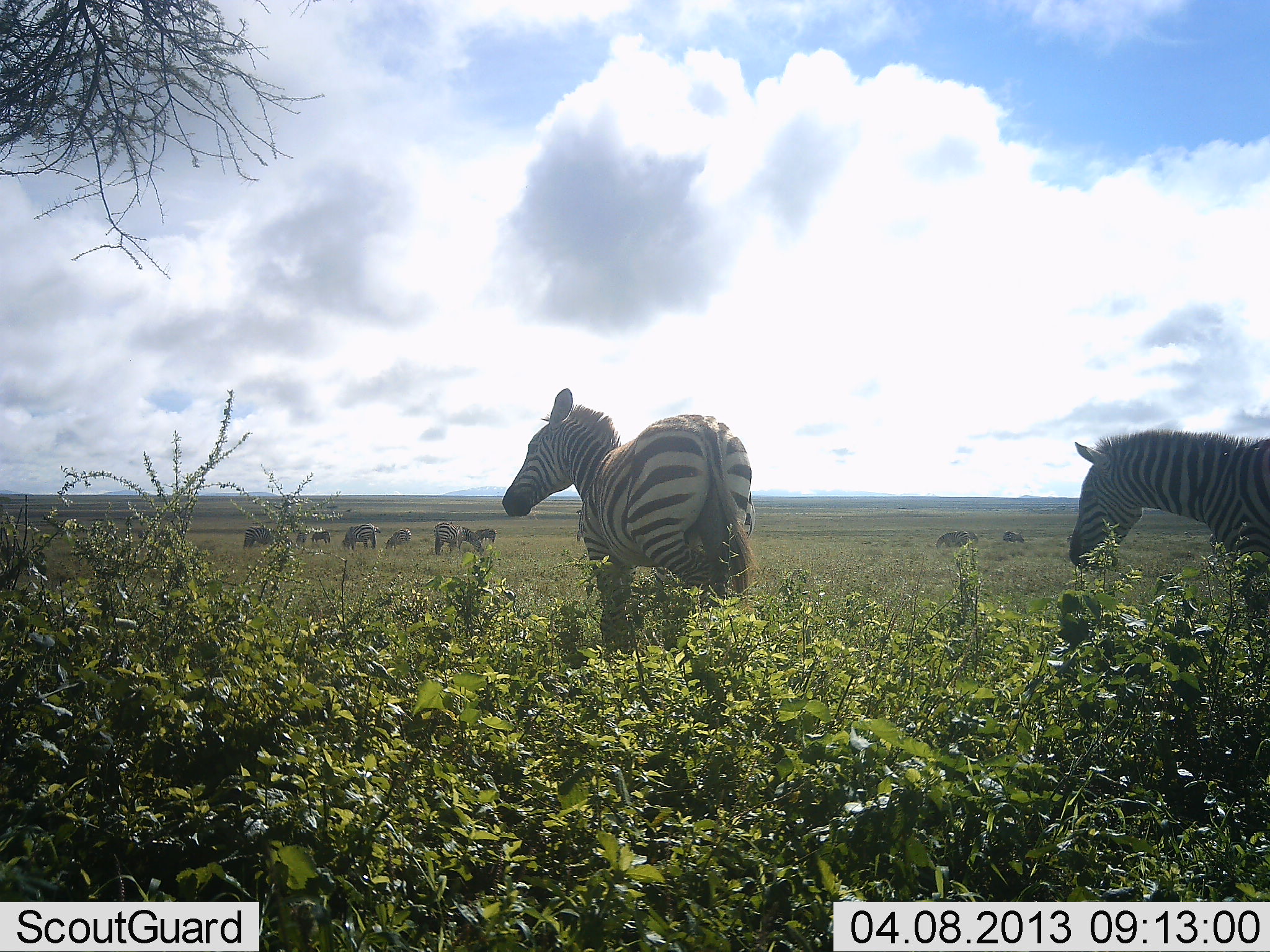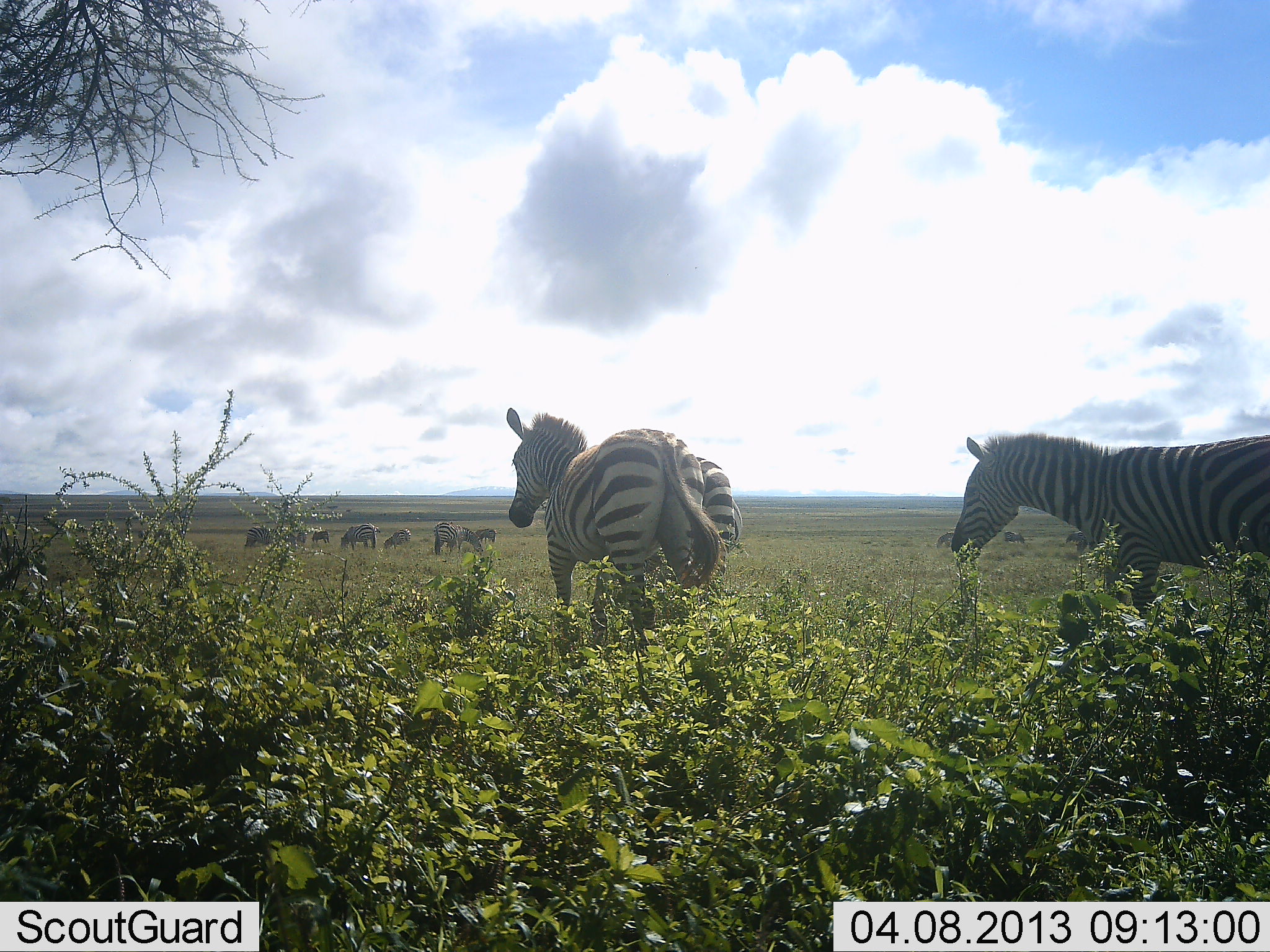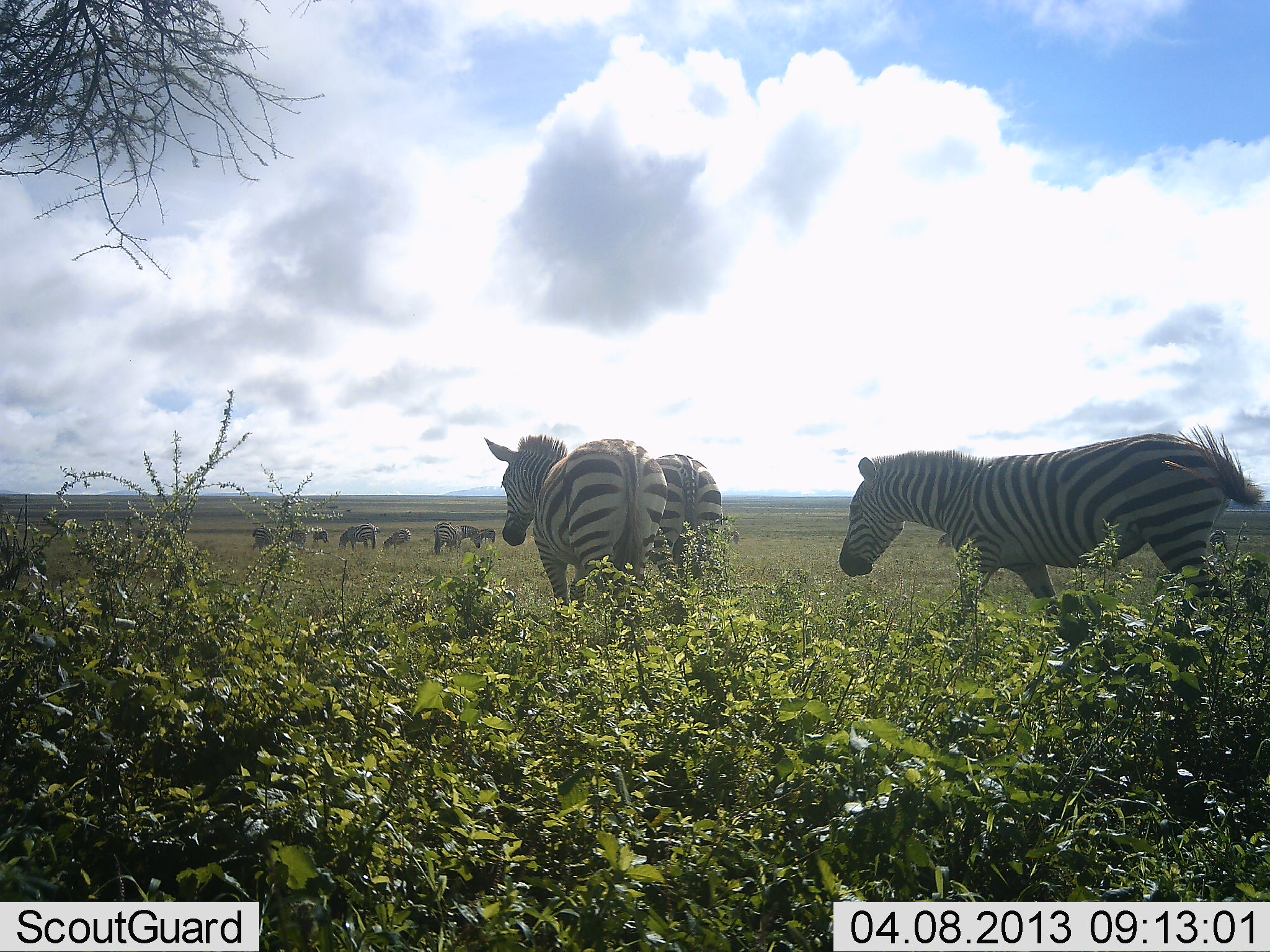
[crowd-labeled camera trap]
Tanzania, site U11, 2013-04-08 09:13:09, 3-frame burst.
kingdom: Animalia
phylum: Chordata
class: Mammalia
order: Perissodactyla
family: Equidae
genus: Equus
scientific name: Equus quagga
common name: plains zebra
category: zebra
Zebra (plains zebra) (Equus quagga), count 10. Behavior (volunteer vote fractions): standing 38%, resting 5%, moving 84%, interacting 3%. Young present (vote fraction): 0%. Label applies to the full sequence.